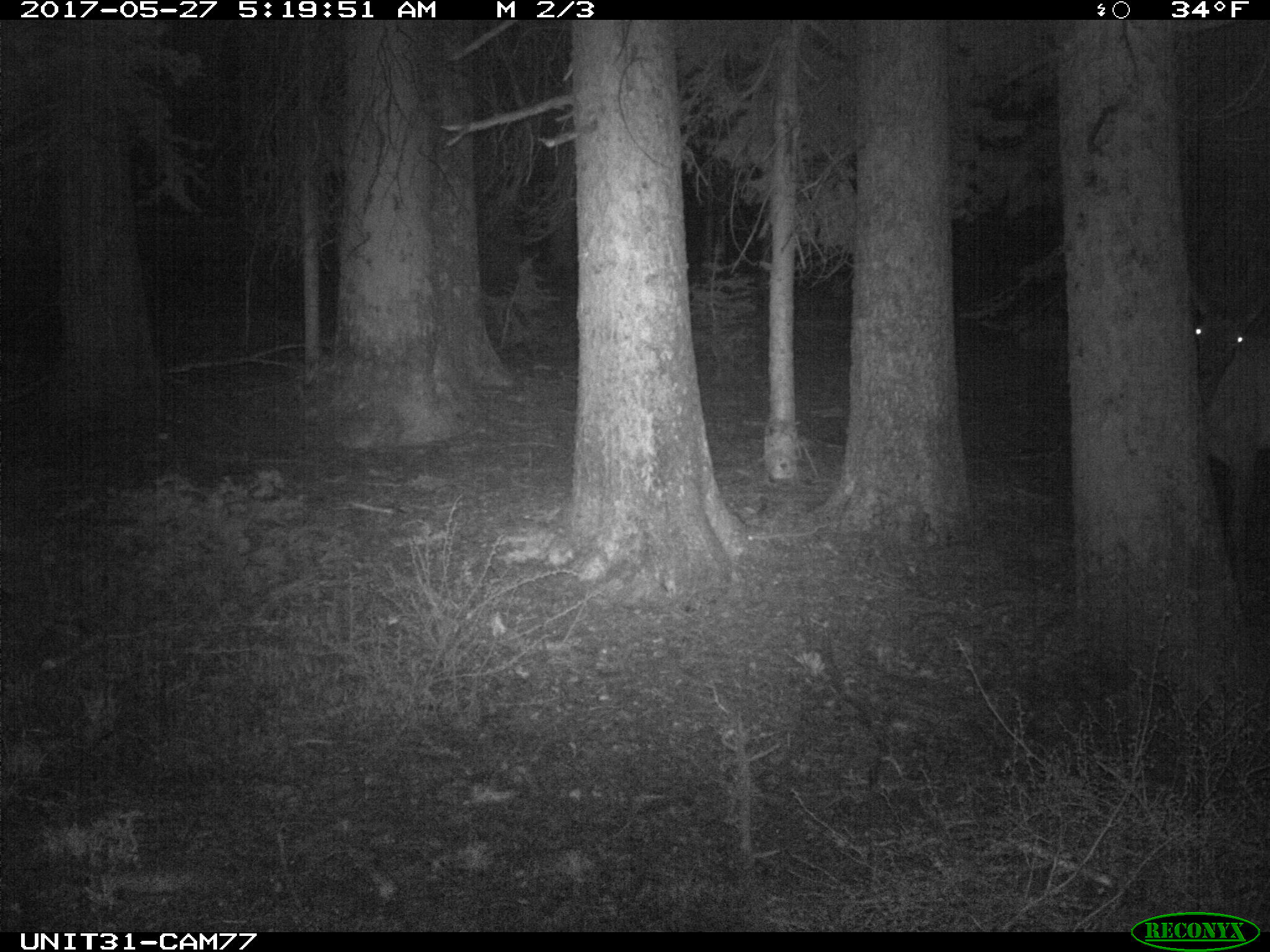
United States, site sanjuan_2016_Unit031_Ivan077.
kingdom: Animalia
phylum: Chordata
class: Mammalia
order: Artiodactyla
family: Cervidae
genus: Cervus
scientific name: Cervus elaphus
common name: red deer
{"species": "Cervus elaphus (red deer)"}